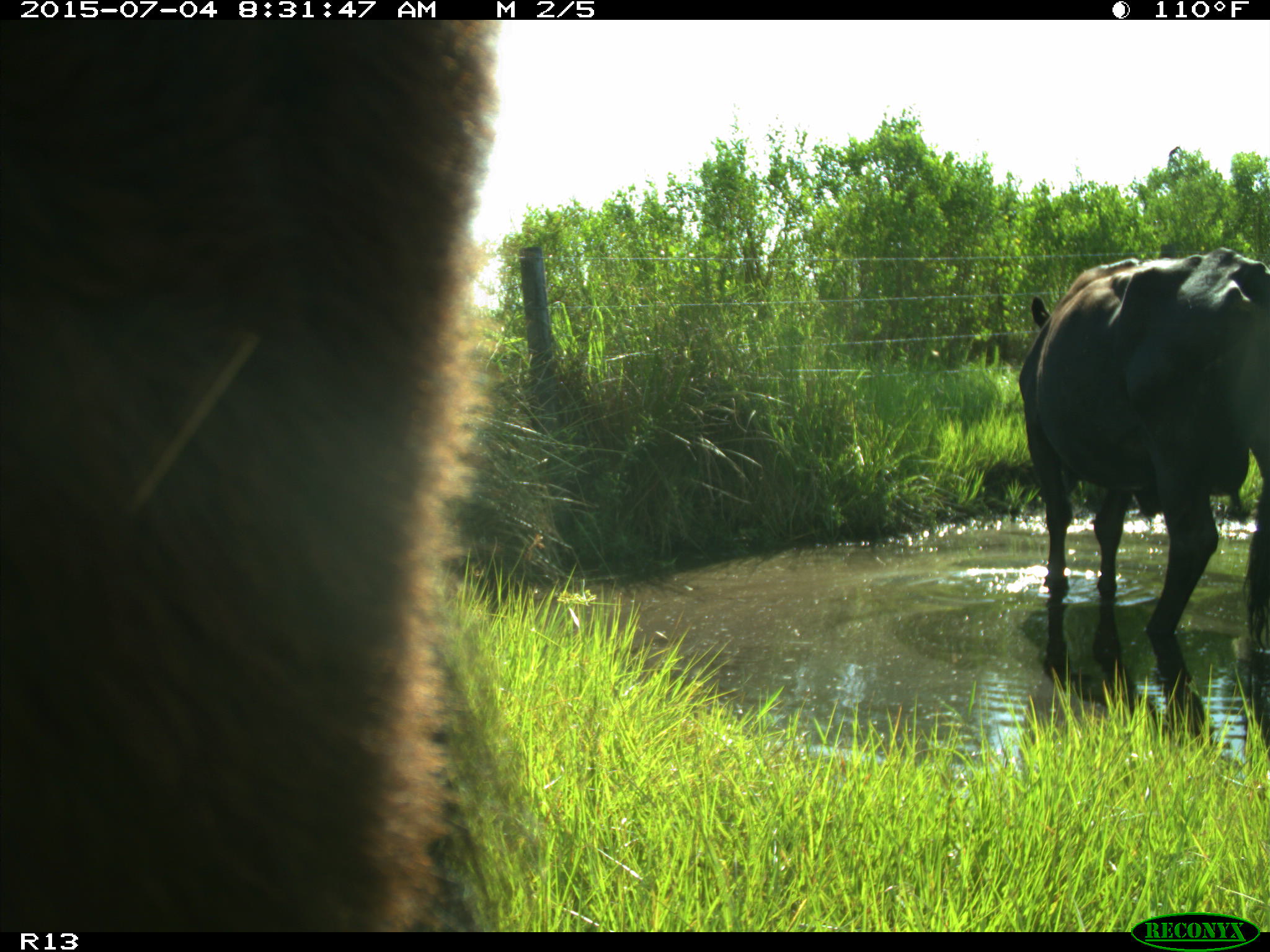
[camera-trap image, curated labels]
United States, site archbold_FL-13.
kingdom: Animalia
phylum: Chordata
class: Mammalia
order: Artiodactyla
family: Bovidae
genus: Bos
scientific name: Bos taurus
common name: domestic cow